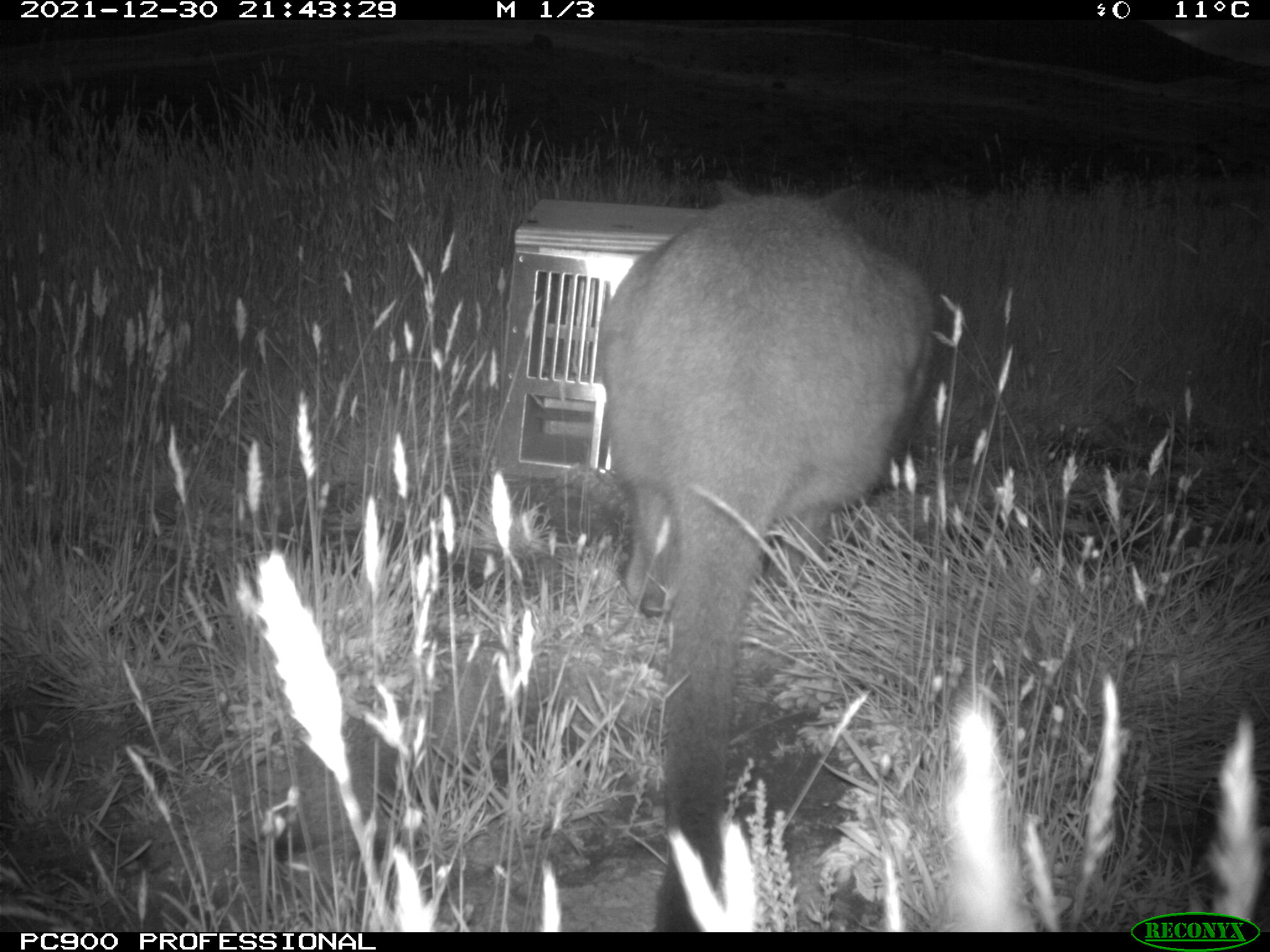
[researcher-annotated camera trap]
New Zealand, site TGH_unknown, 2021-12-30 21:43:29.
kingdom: Animalia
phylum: Chordata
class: Mammalia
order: Diprotodontia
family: Macropodidae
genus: Notamacropus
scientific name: Notamacropus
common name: wallaby